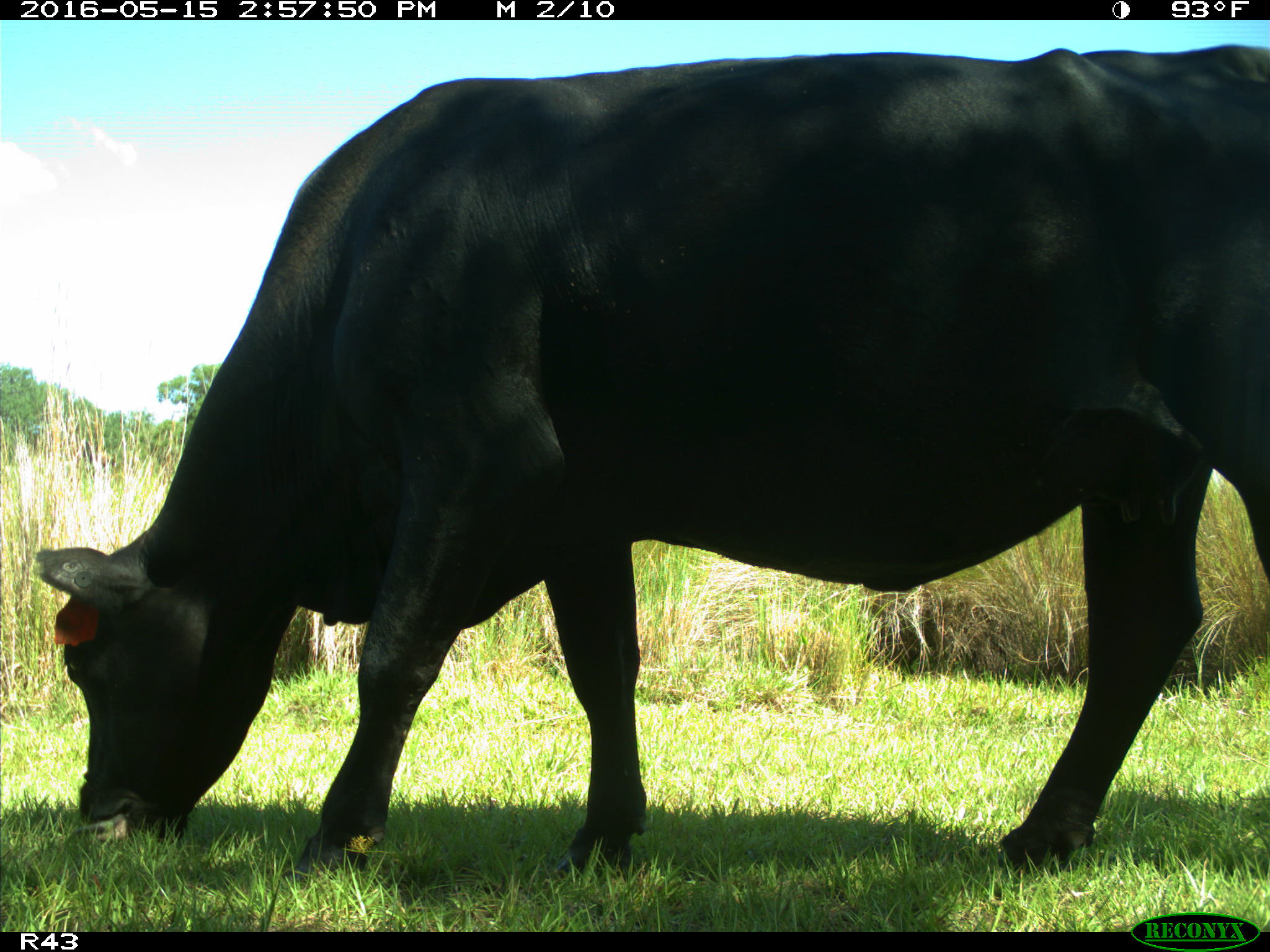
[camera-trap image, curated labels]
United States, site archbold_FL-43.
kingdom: Animalia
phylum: Chordata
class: Mammalia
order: Artiodactyla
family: Bovidae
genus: Bos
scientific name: Bos taurus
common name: domestic cow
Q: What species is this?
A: Bos taurus (domestic cow).